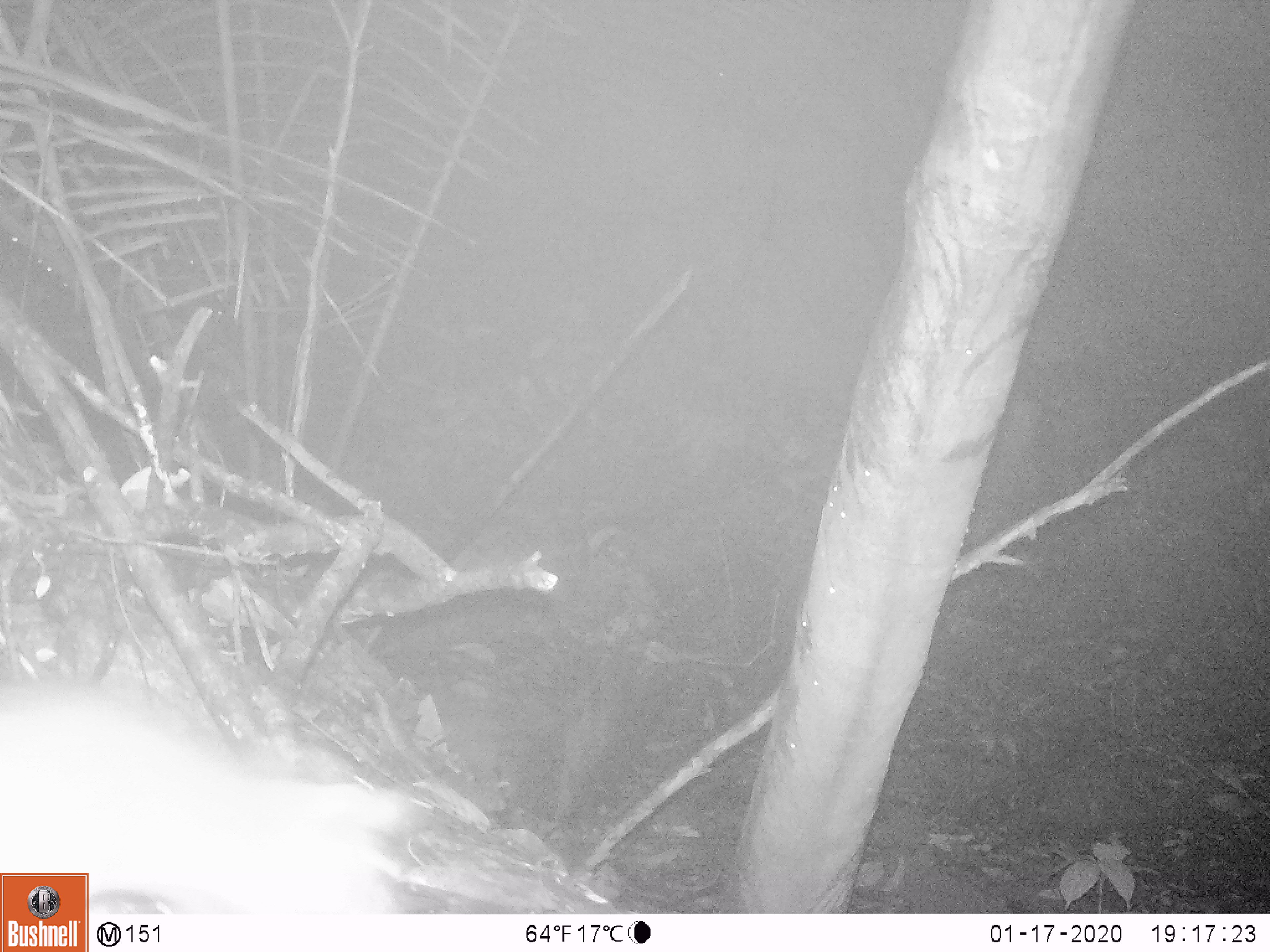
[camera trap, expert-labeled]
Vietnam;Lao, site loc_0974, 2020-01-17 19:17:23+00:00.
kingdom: Animalia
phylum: Chordata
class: Mammalia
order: Rodentia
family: Muridae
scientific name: Muridae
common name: old-world mice and rats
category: unidentified murid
Unidentified murid (old-world mice and rats) (Muridae). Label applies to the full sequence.